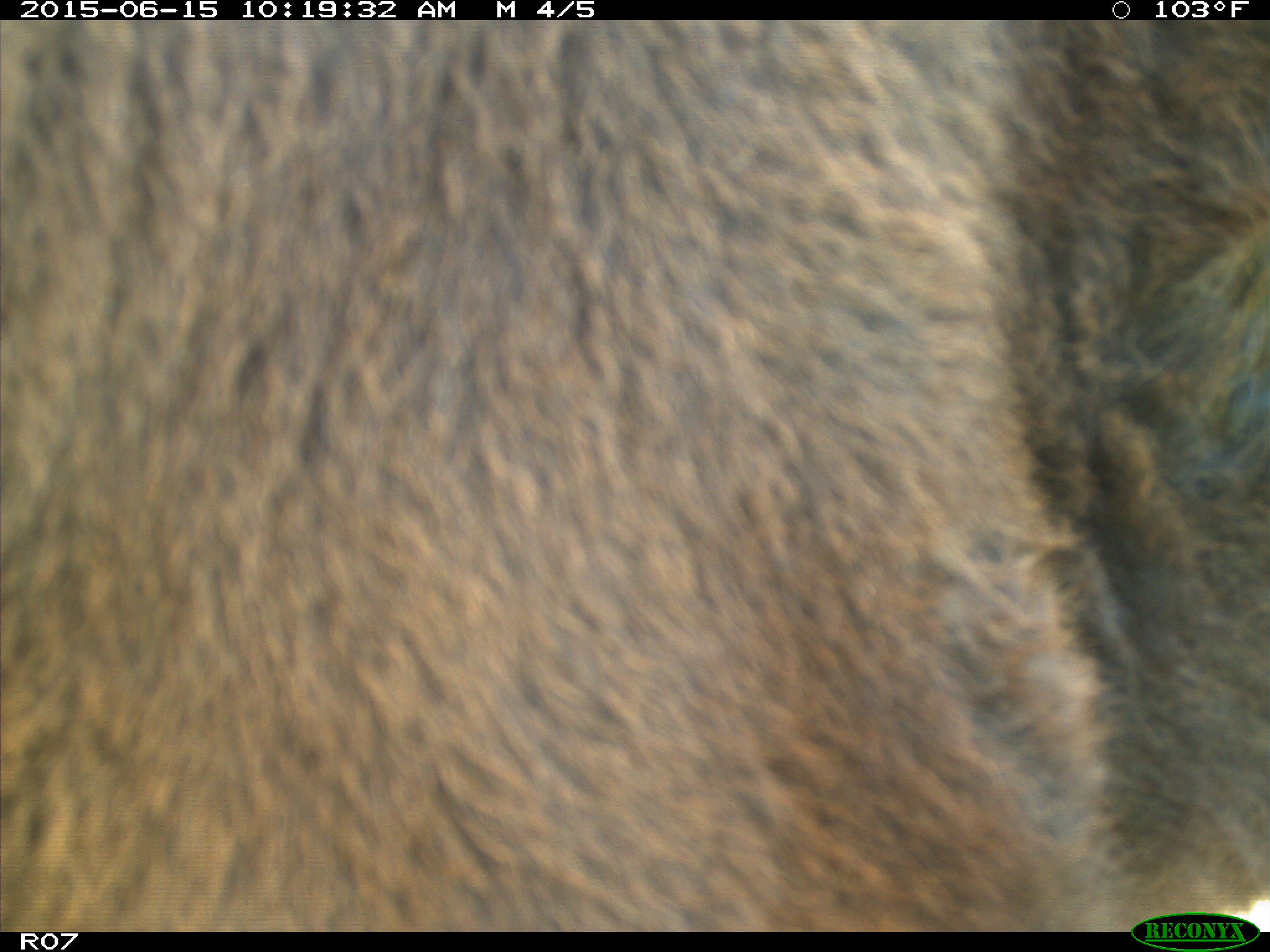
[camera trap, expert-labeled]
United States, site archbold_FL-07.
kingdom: Animalia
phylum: Chordata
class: Mammalia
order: Artiodactyla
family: Bovidae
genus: Bos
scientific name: Bos taurus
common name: domestic cow